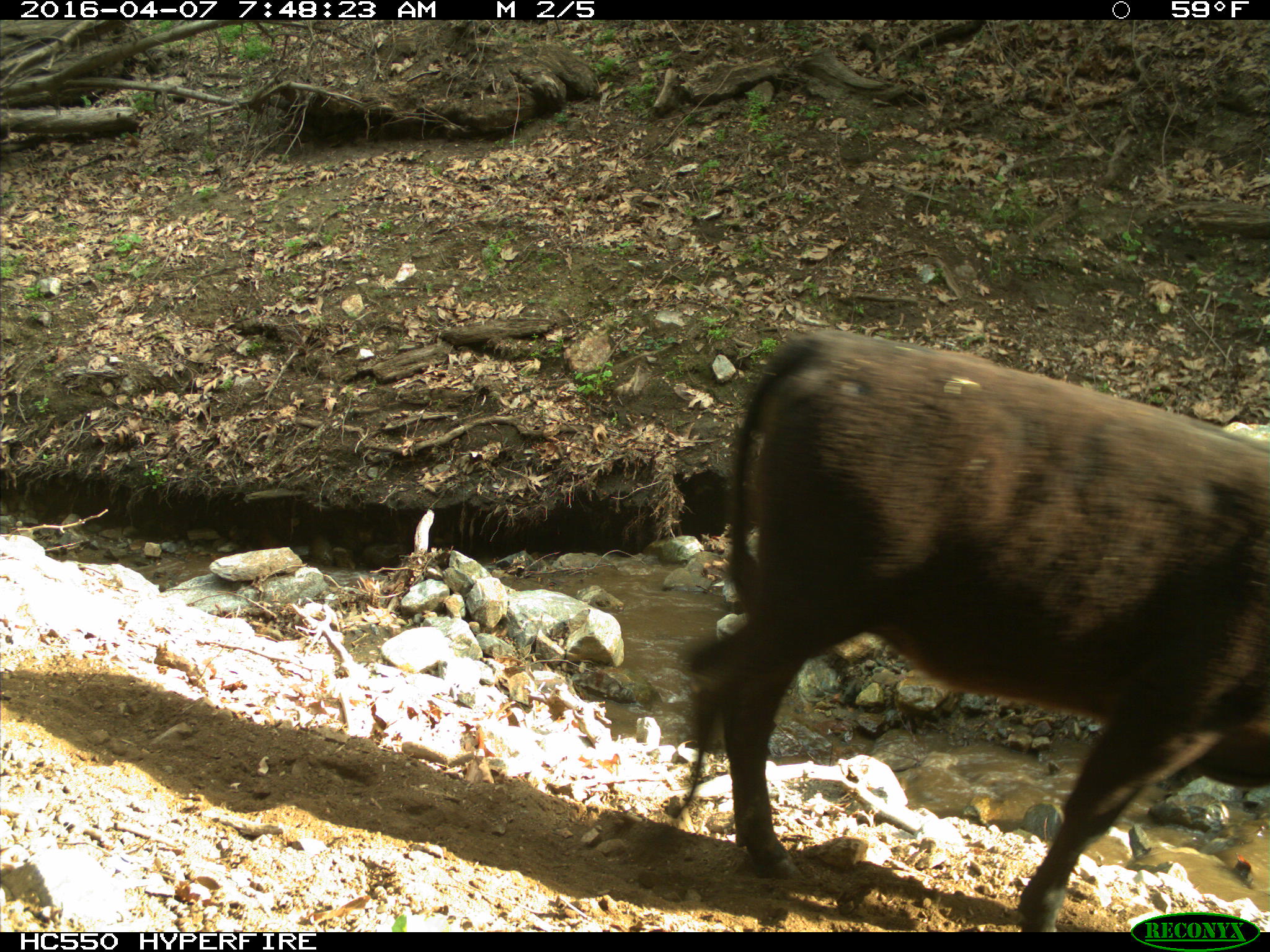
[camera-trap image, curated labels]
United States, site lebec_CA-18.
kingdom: Animalia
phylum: Chordata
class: Mammalia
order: Artiodactyla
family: Bovidae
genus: Bos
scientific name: Bos taurus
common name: domestic cow